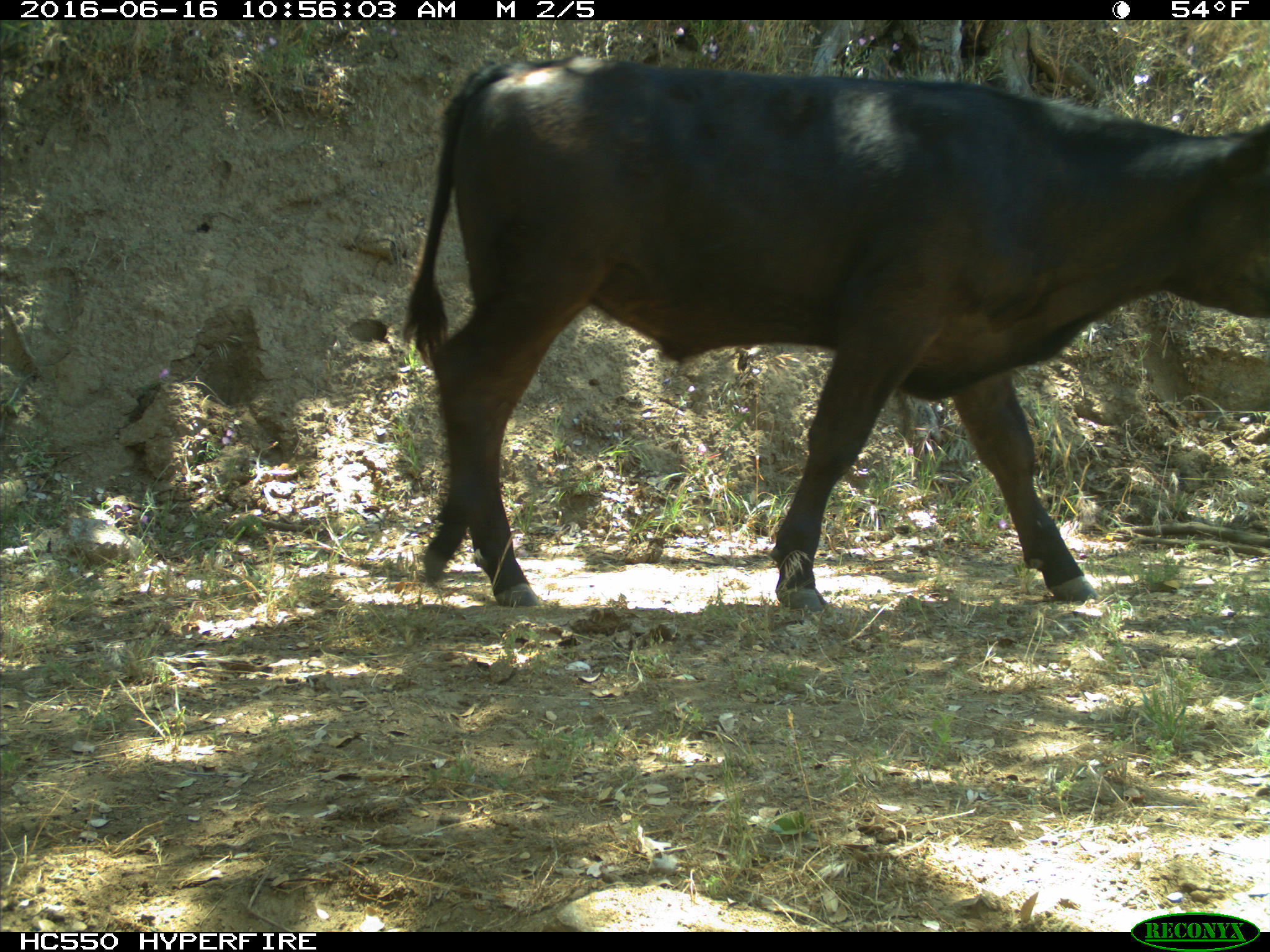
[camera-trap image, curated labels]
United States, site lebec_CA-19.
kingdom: Animalia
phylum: Chordata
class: Mammalia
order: Artiodactyla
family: Bovidae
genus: Bos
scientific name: Bos taurus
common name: domestic cow